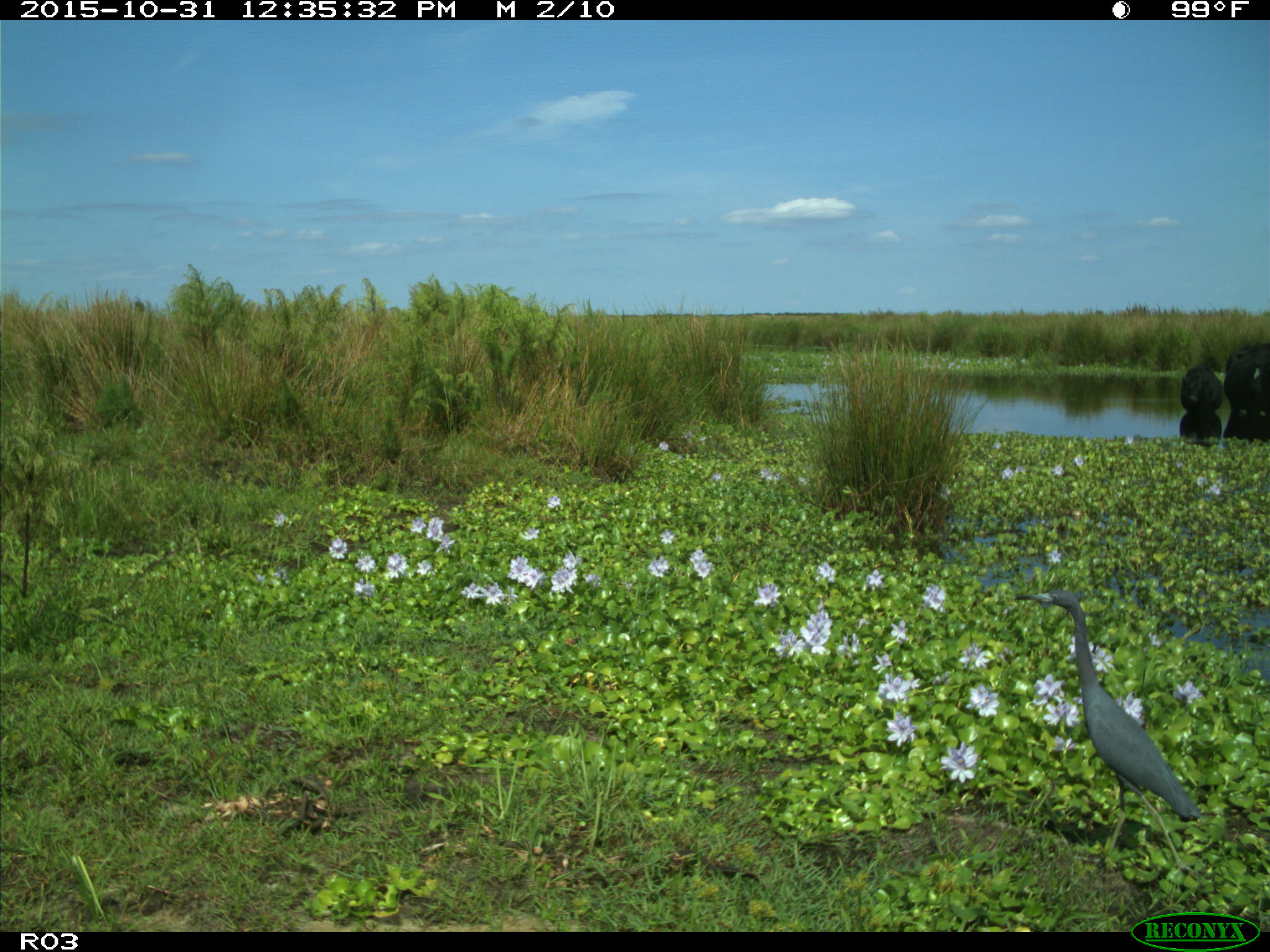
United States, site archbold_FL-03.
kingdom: Animalia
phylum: Chordata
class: Mammalia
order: Artiodactyla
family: Bovidae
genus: Bos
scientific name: Bos taurus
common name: domestic cow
Bos taurus (domestic cow).